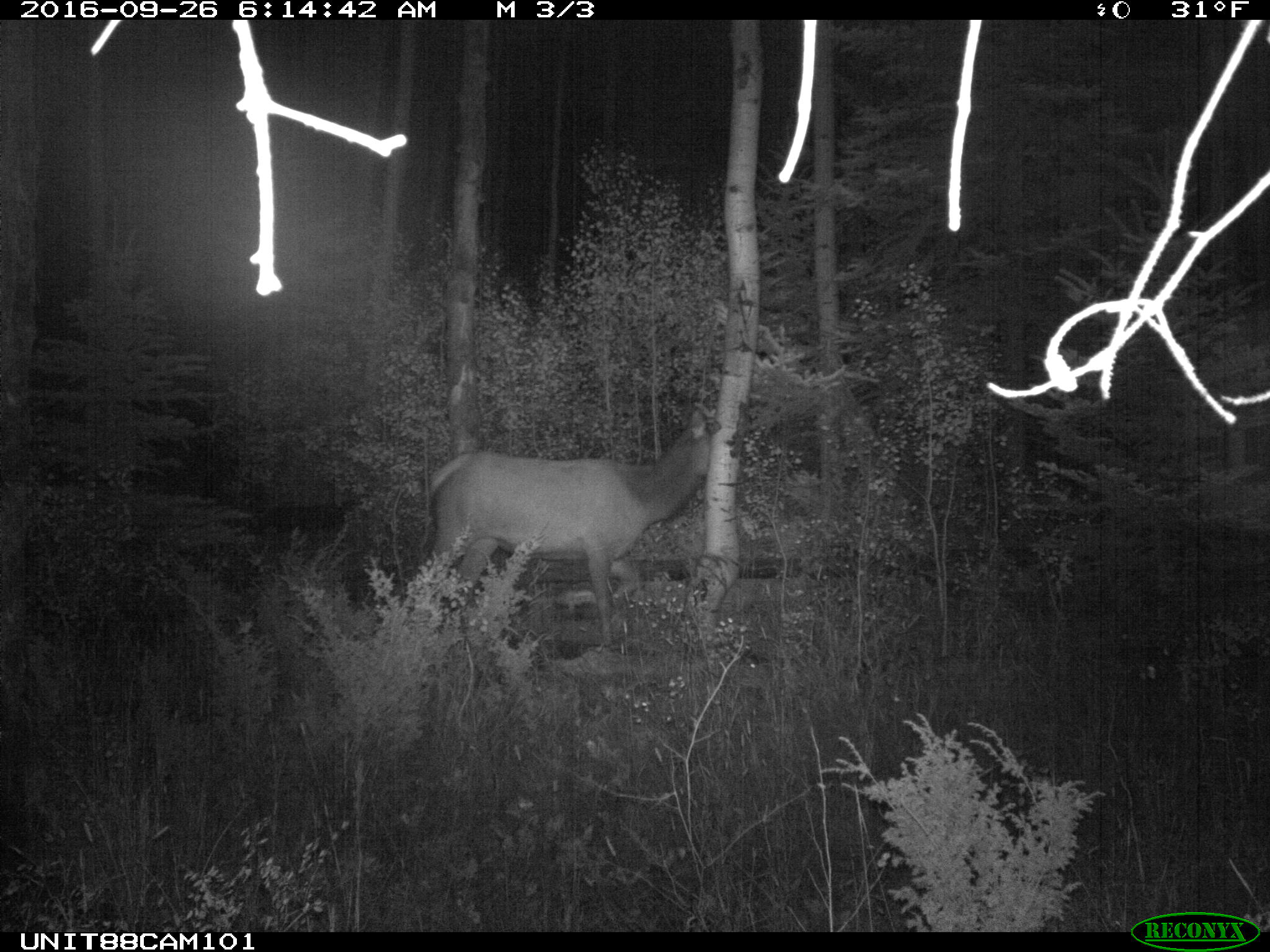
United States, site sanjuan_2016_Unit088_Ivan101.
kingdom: Animalia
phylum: Chordata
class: Mammalia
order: Artiodactyla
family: Cervidae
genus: Cervus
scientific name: Cervus elaphus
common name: red deer